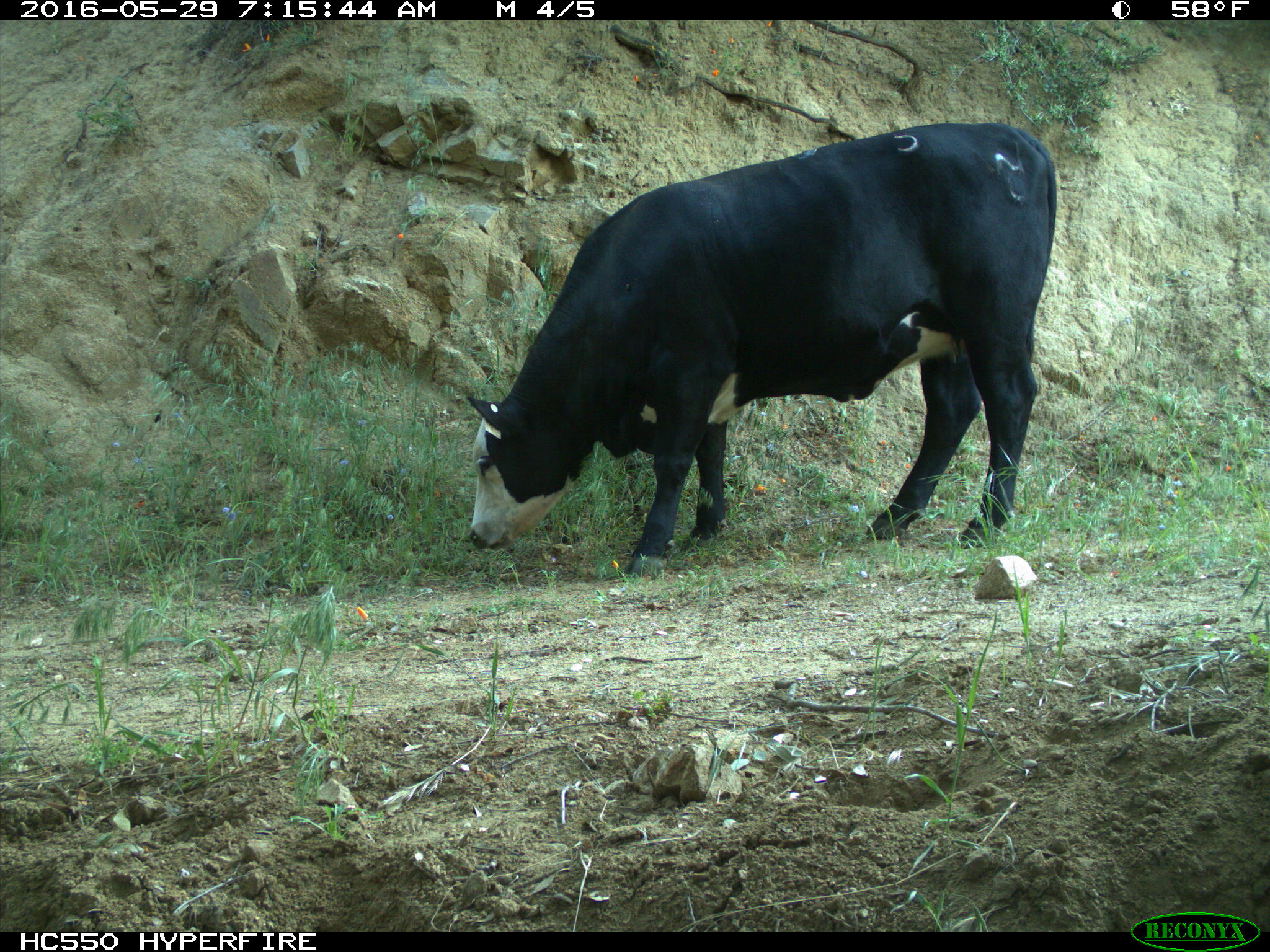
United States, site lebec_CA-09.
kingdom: Animalia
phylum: Chordata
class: Mammalia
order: Artiodactyla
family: Bovidae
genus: Bos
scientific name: Bos taurus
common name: domestic cow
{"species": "Bos taurus (domestic cow)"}